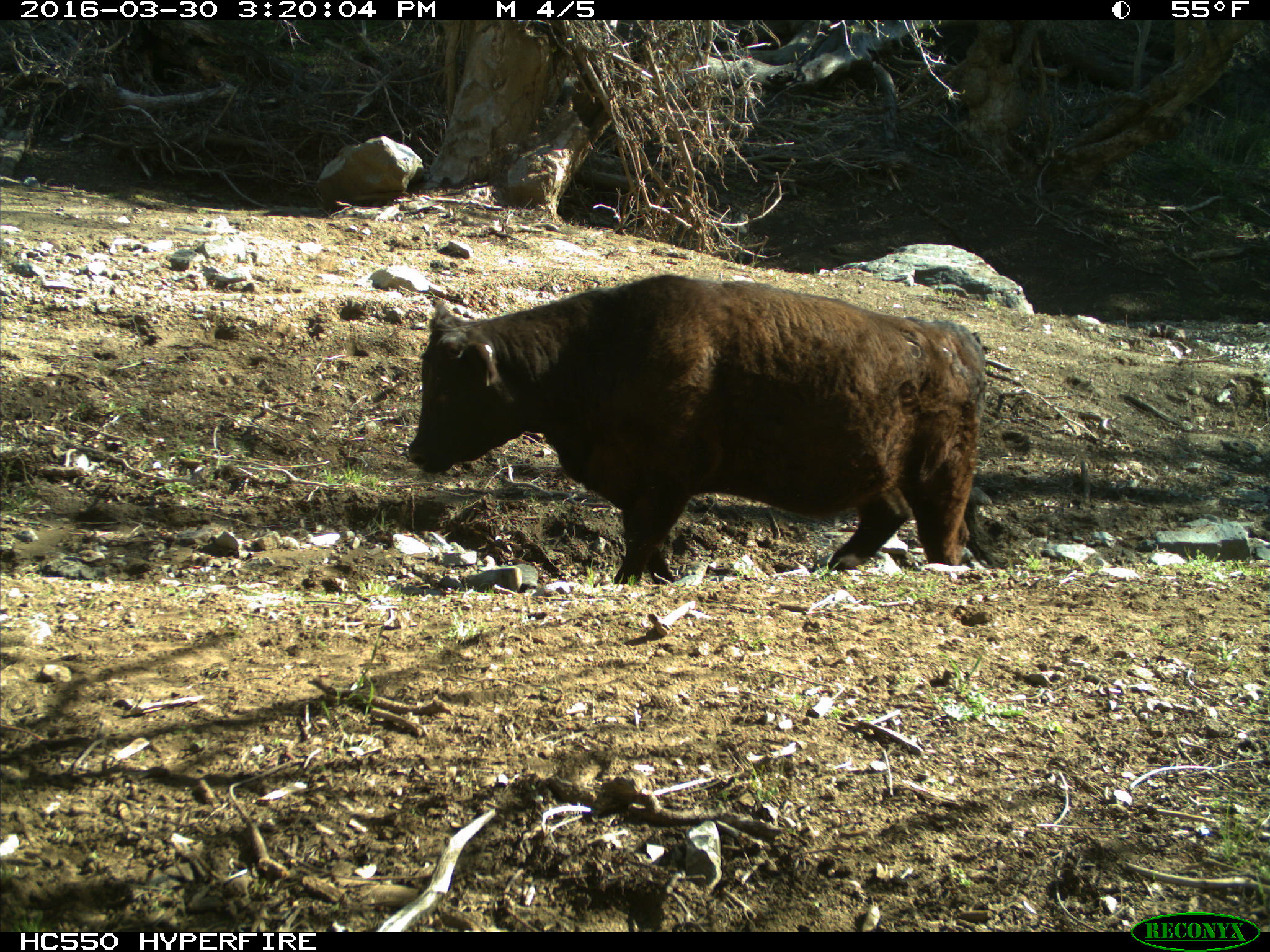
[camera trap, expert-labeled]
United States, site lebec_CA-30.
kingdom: Animalia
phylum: Chordata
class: Mammalia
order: Artiodactyla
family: Bovidae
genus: Bos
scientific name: Bos taurus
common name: domestic cow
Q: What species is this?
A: Bos taurus (domestic cow).